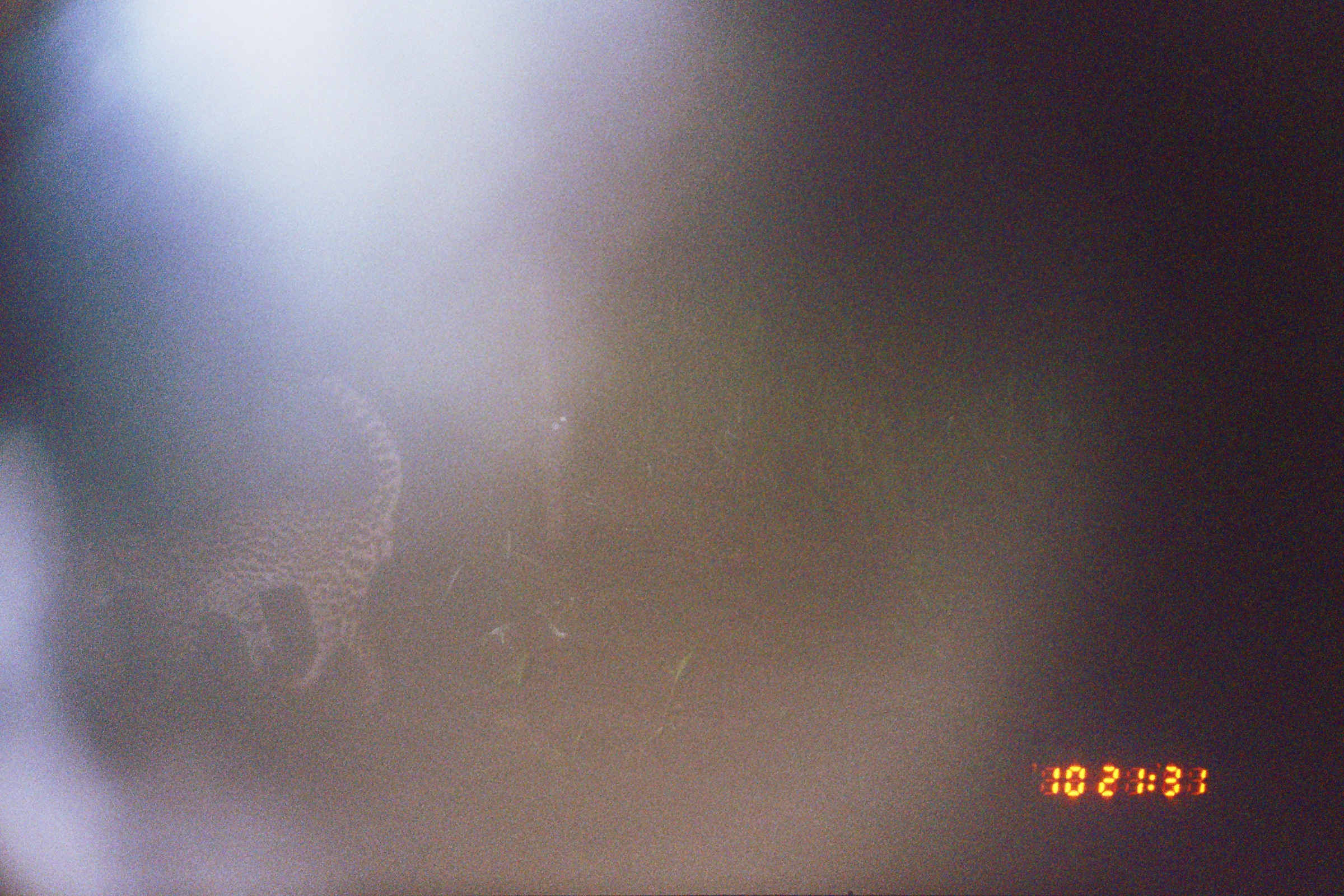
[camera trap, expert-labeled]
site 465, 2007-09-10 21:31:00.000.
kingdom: Animalia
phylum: Chordata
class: Mammalia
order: Carnivora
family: Felidae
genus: Leopardus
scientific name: Leopardus pardalis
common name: ocelot